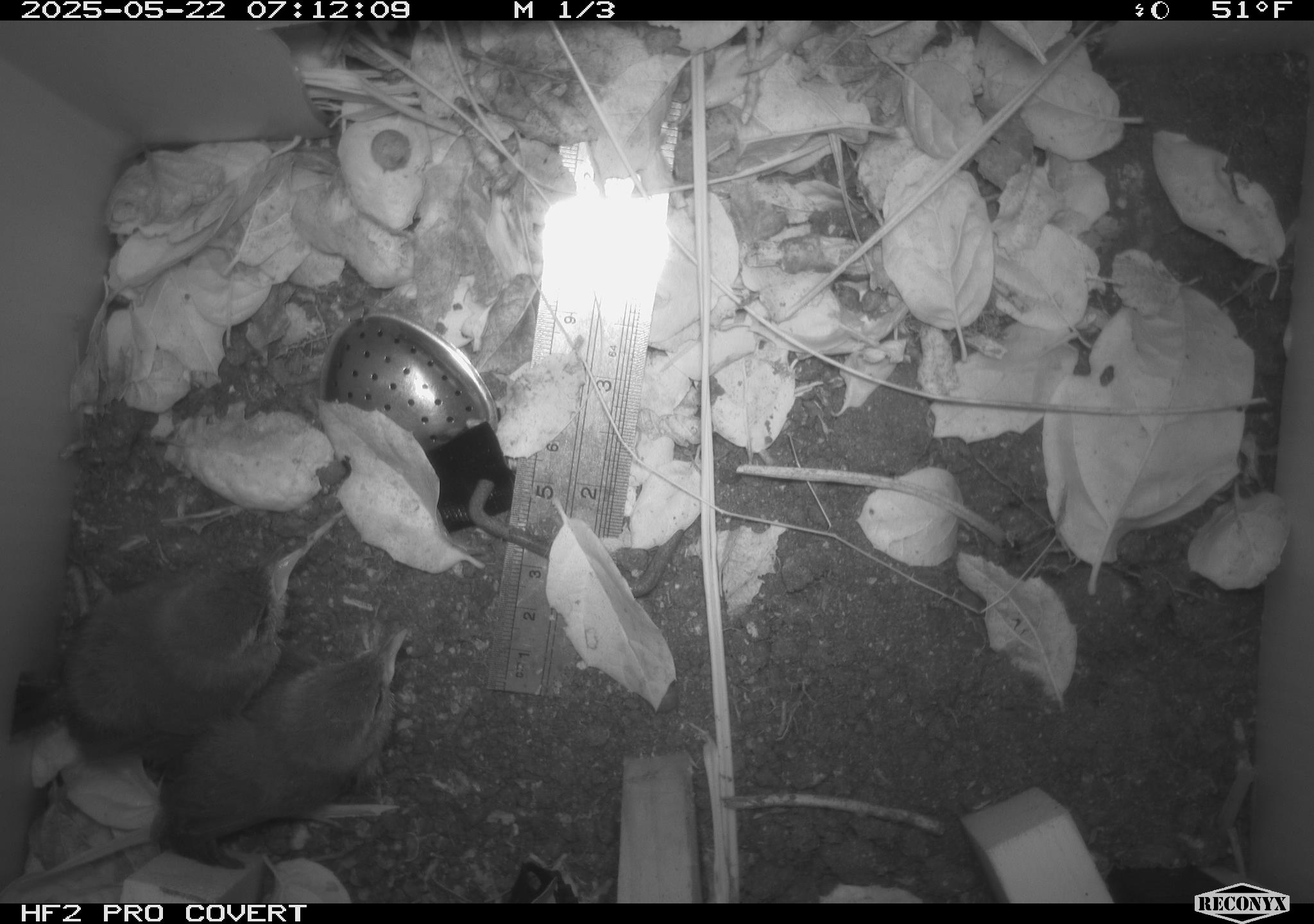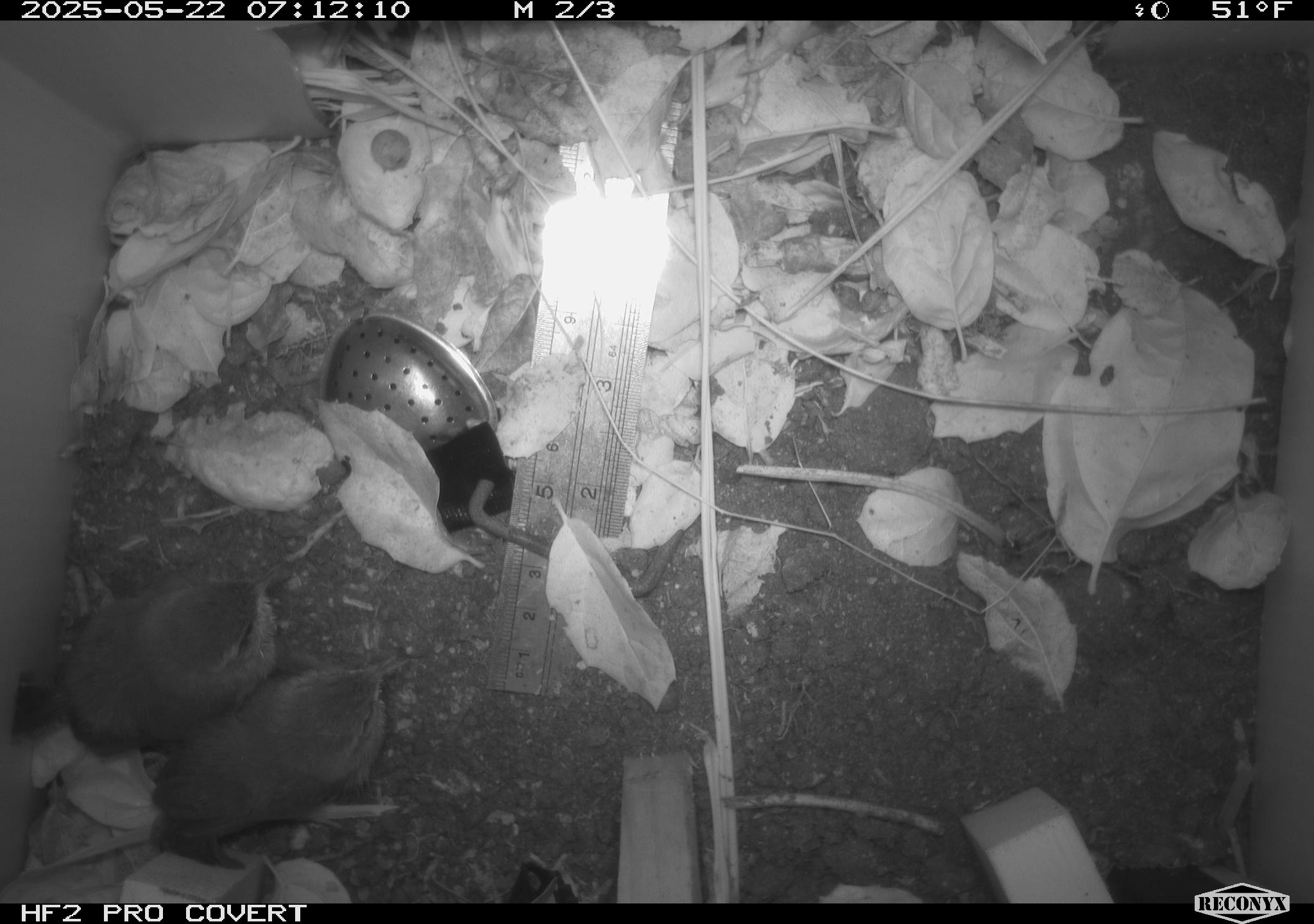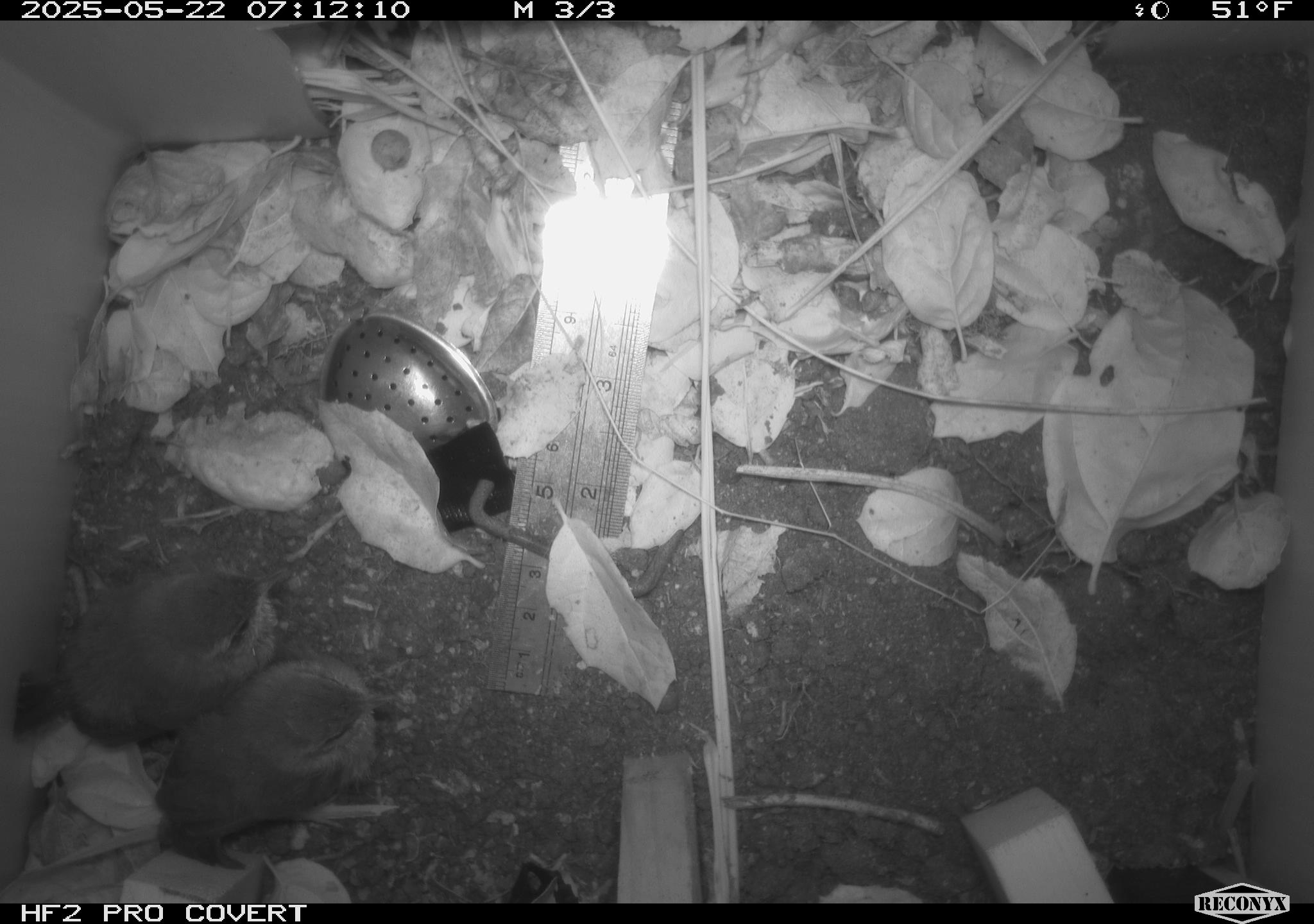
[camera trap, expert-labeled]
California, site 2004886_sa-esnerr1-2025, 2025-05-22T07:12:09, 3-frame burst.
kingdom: Animalia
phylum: Chordata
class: Aves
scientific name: Aves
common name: bird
Bird (Aves).